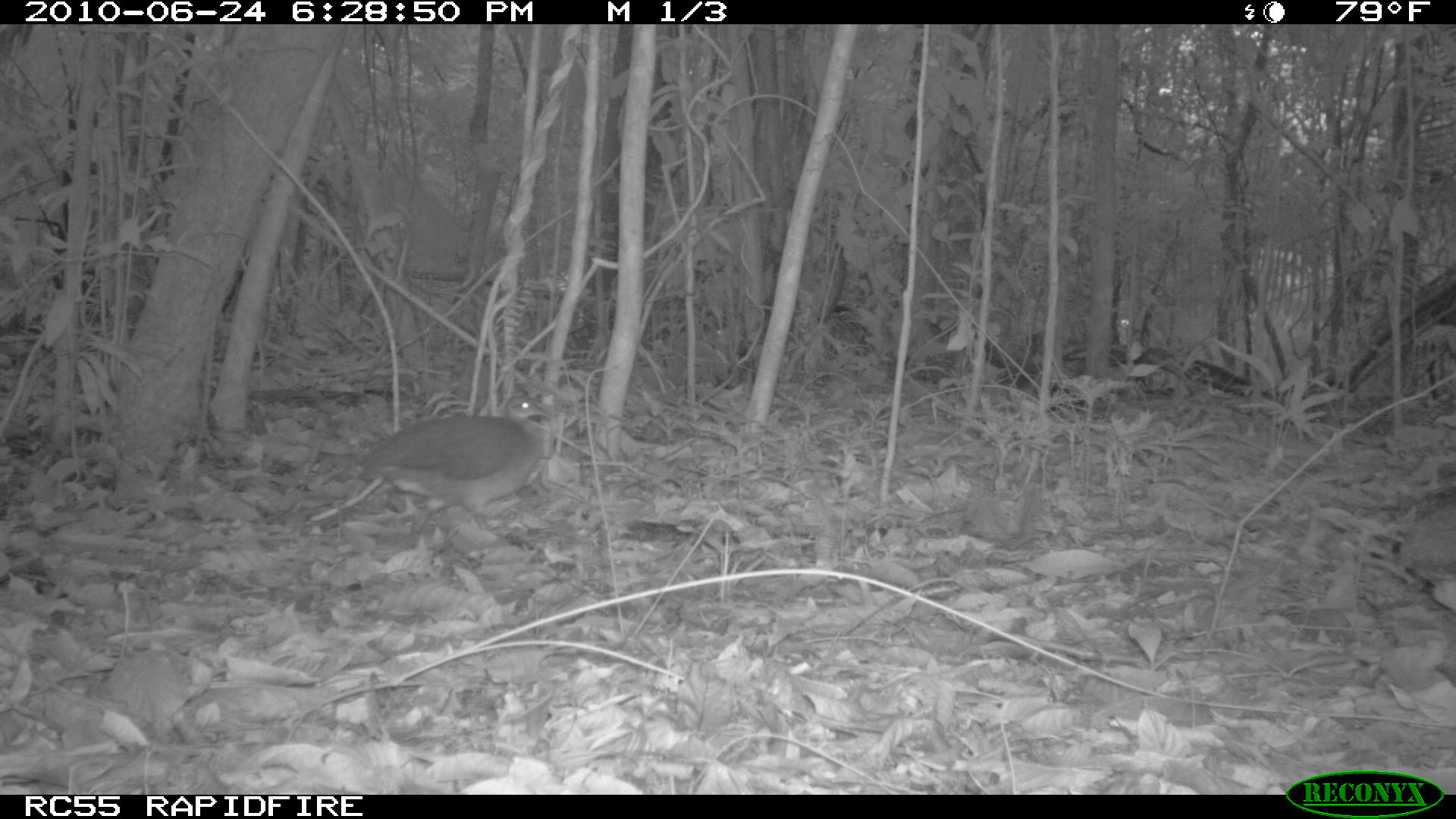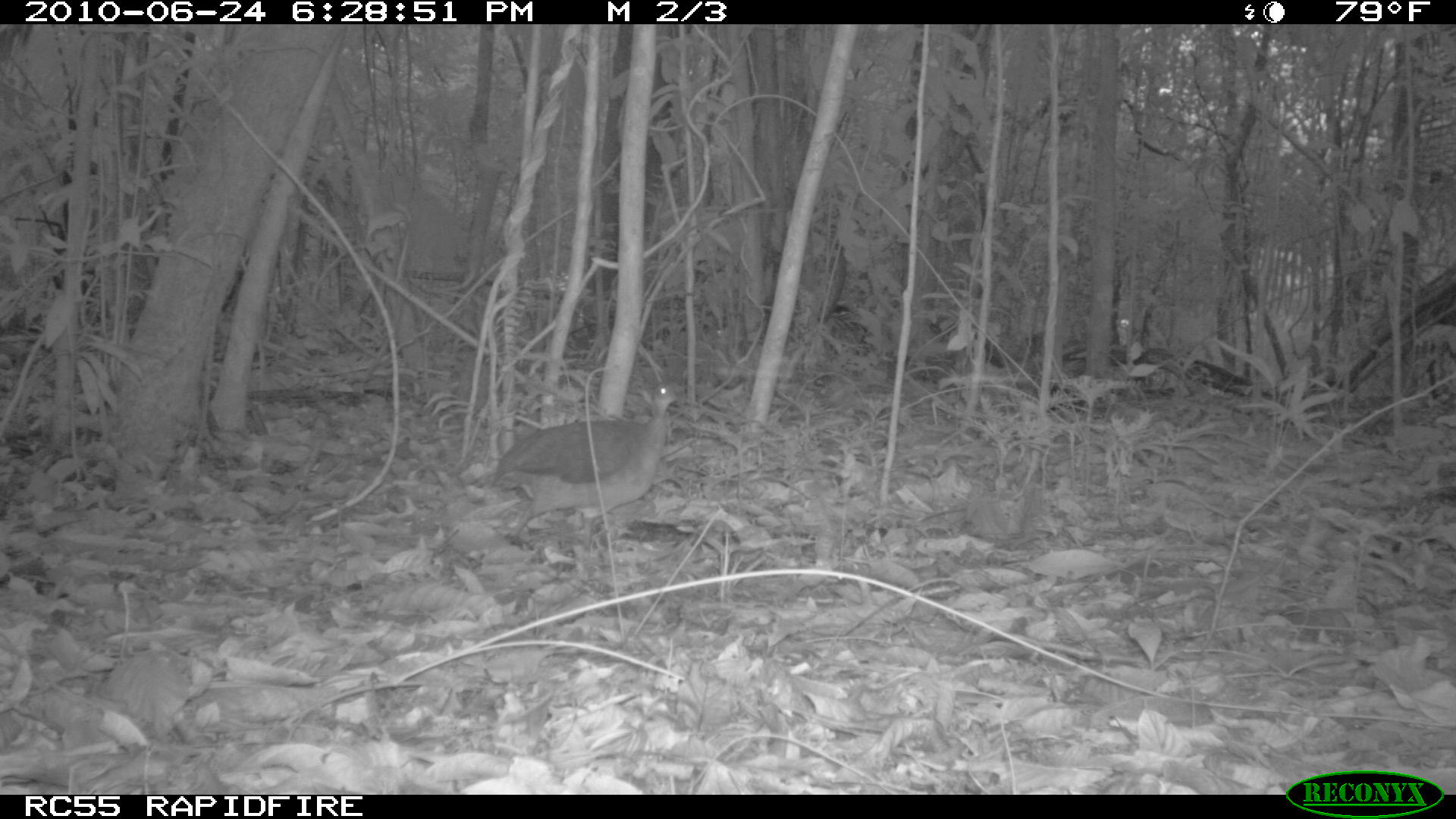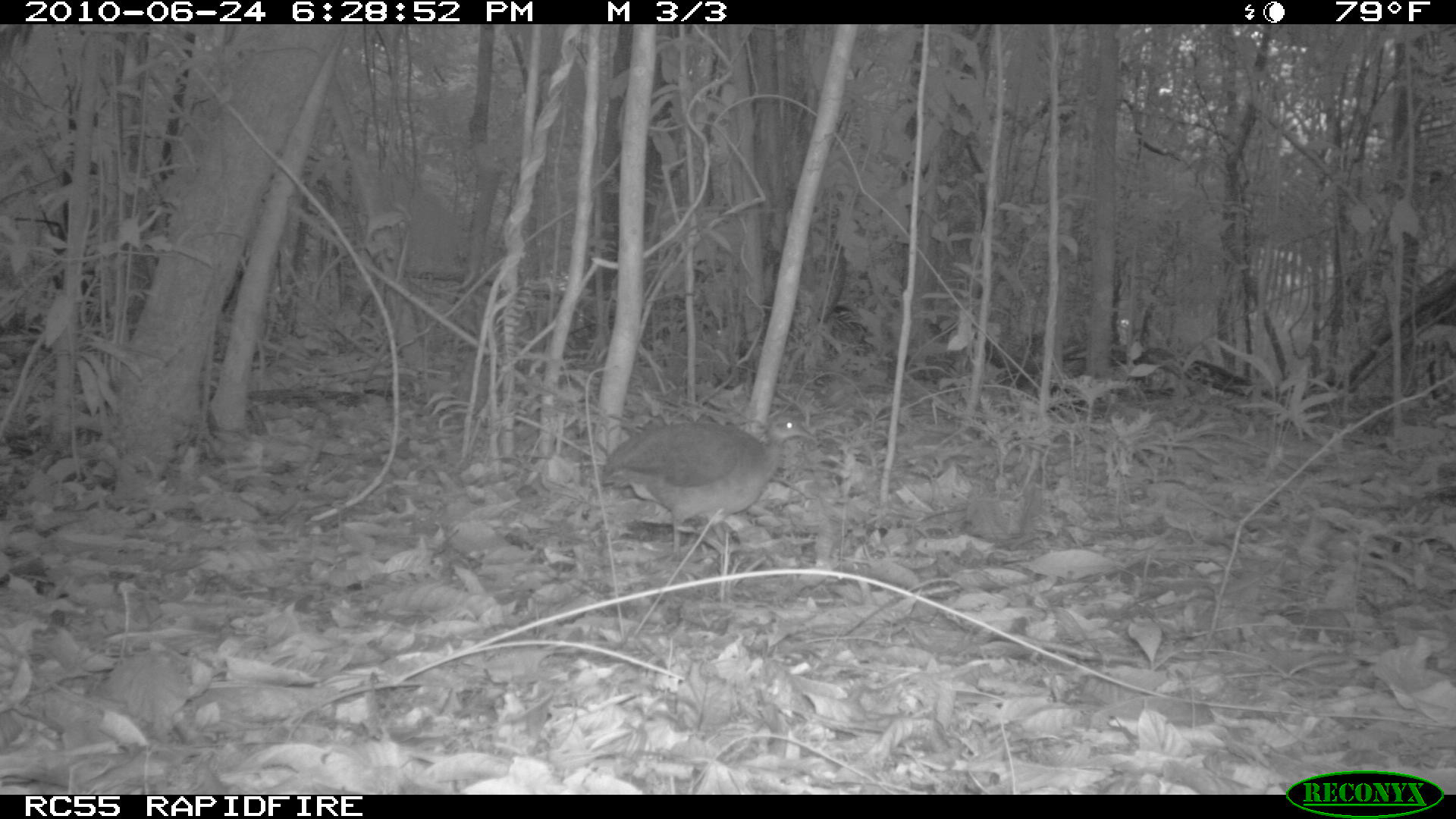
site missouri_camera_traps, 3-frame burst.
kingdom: Animalia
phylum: Chordata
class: Aves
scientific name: Aves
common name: bird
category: bird spec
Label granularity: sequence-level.